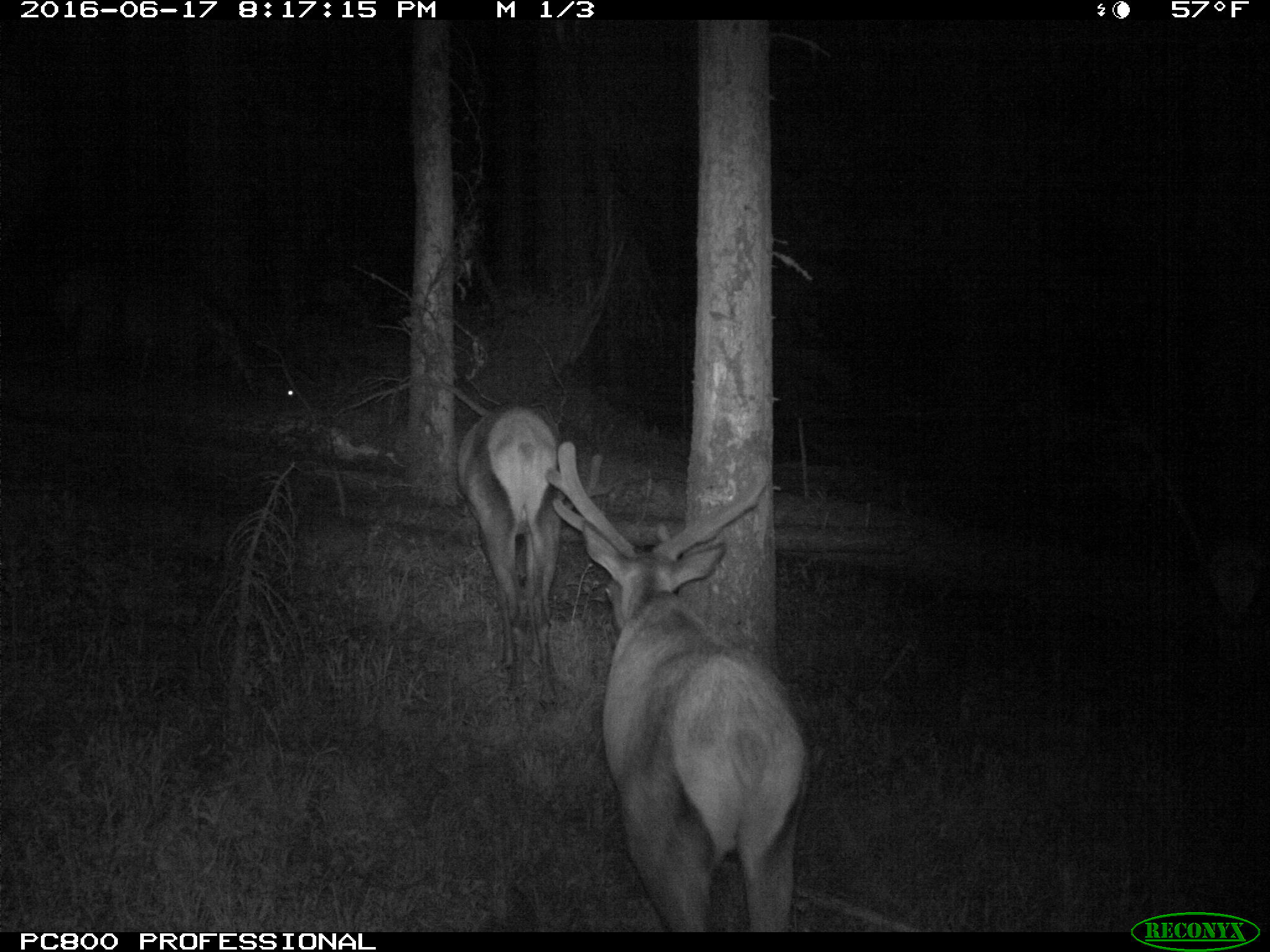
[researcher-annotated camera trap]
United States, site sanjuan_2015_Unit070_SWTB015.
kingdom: Animalia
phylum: Chordata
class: Mammalia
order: Artiodactyla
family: Cervidae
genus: Cervus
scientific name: Cervus elaphus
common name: red deer